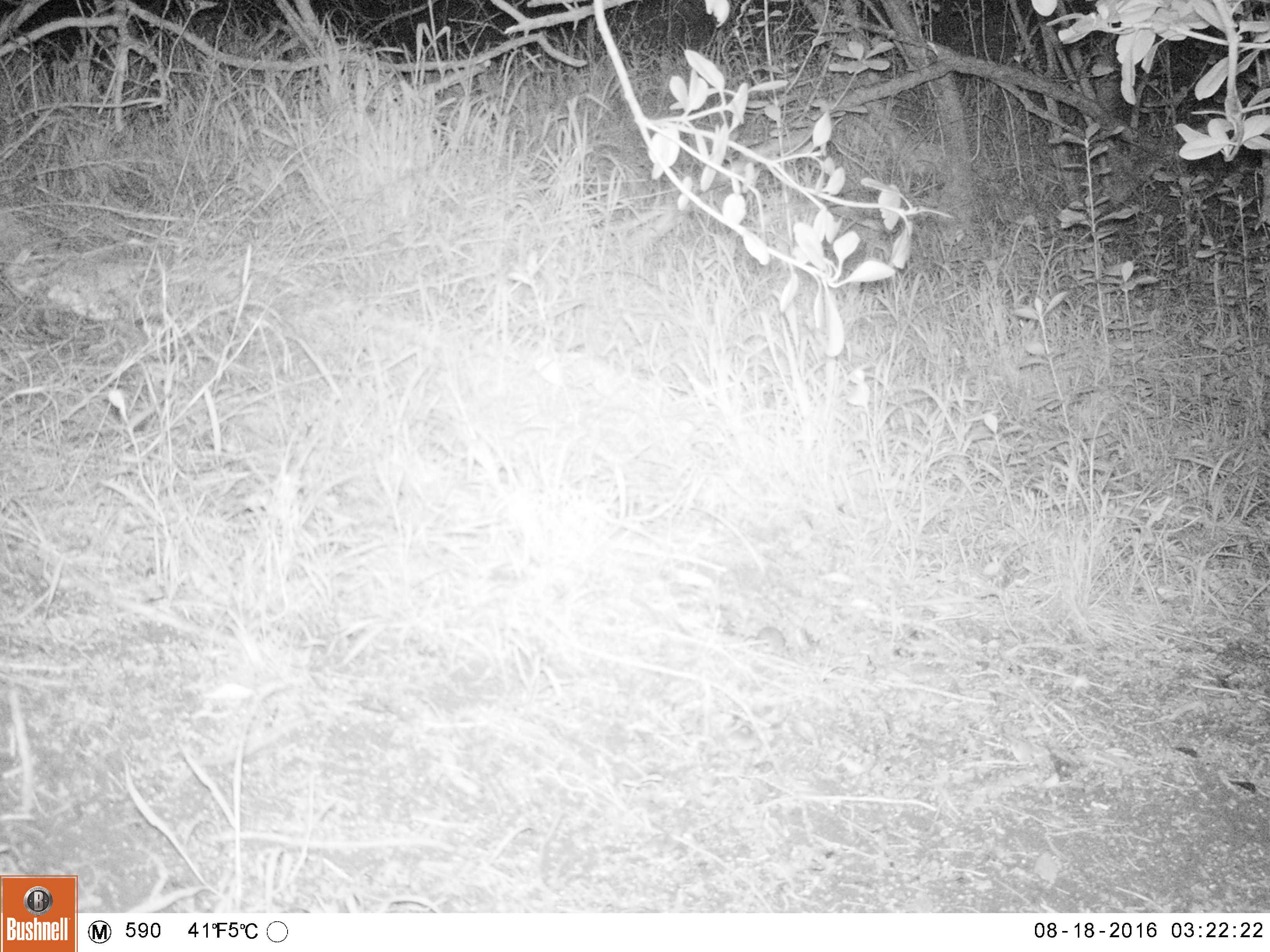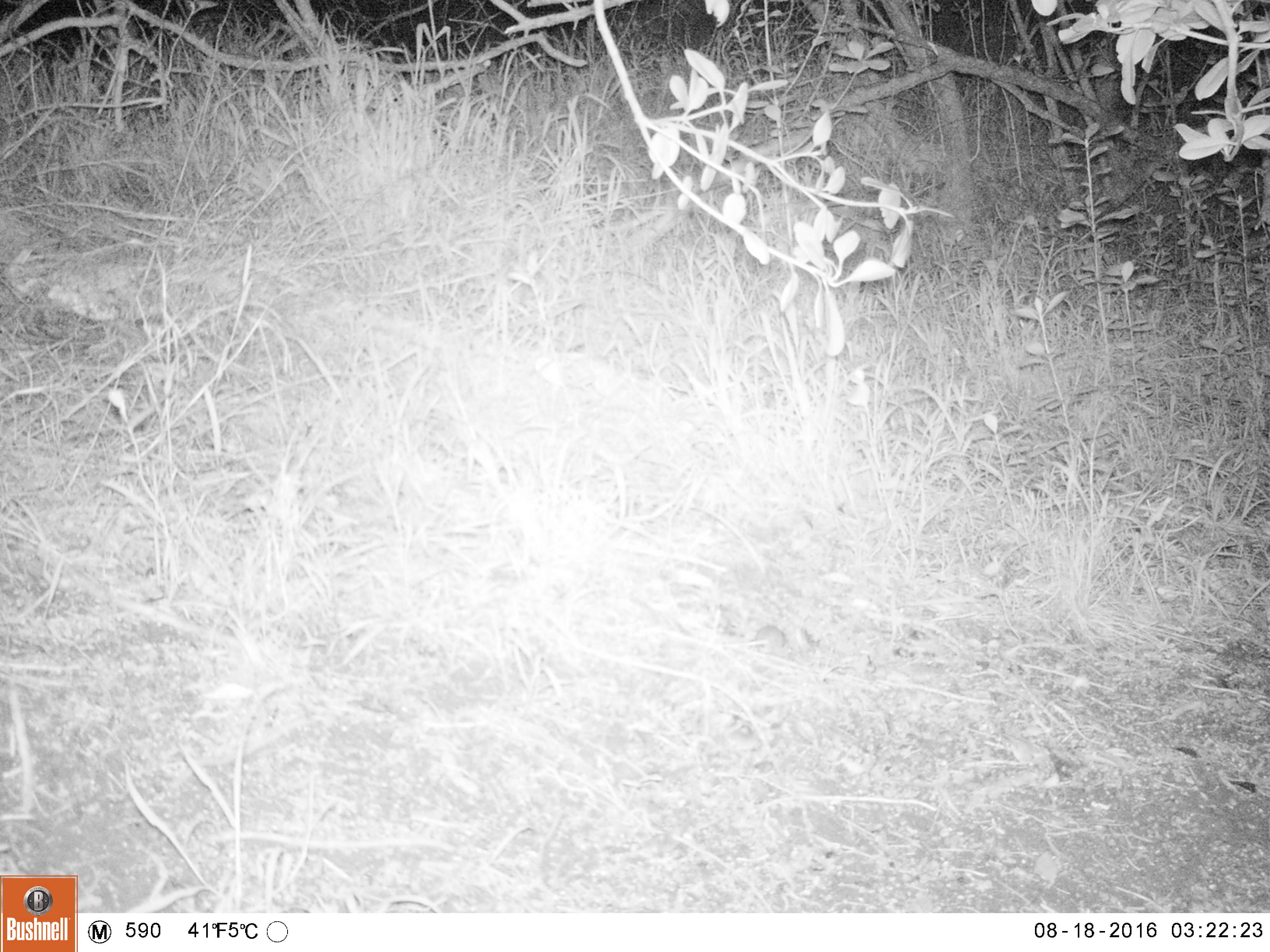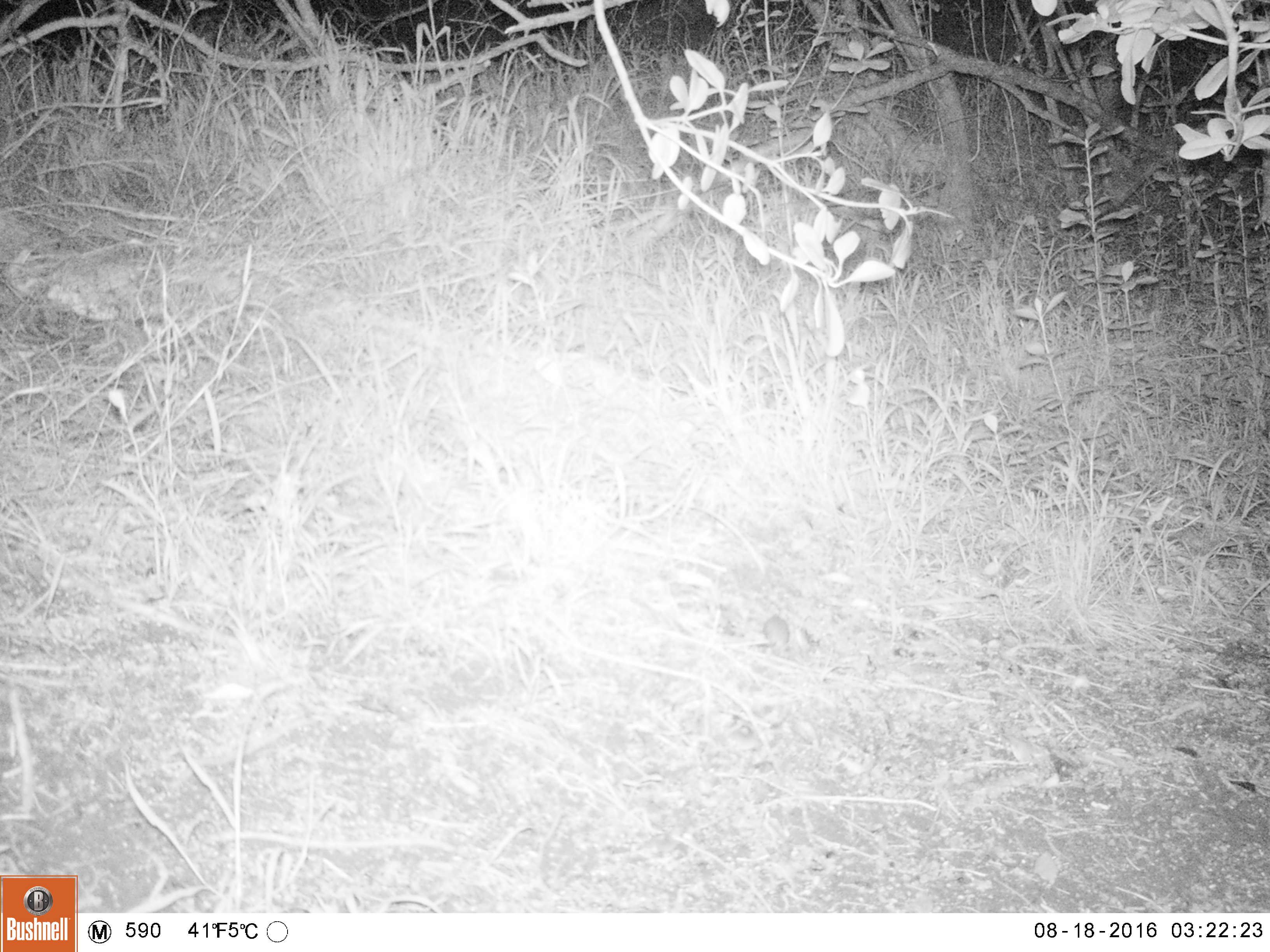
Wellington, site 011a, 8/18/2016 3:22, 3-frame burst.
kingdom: Animalia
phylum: Chordata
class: Mammalia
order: Rodentia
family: Muridae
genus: Mus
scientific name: Mus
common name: mouse